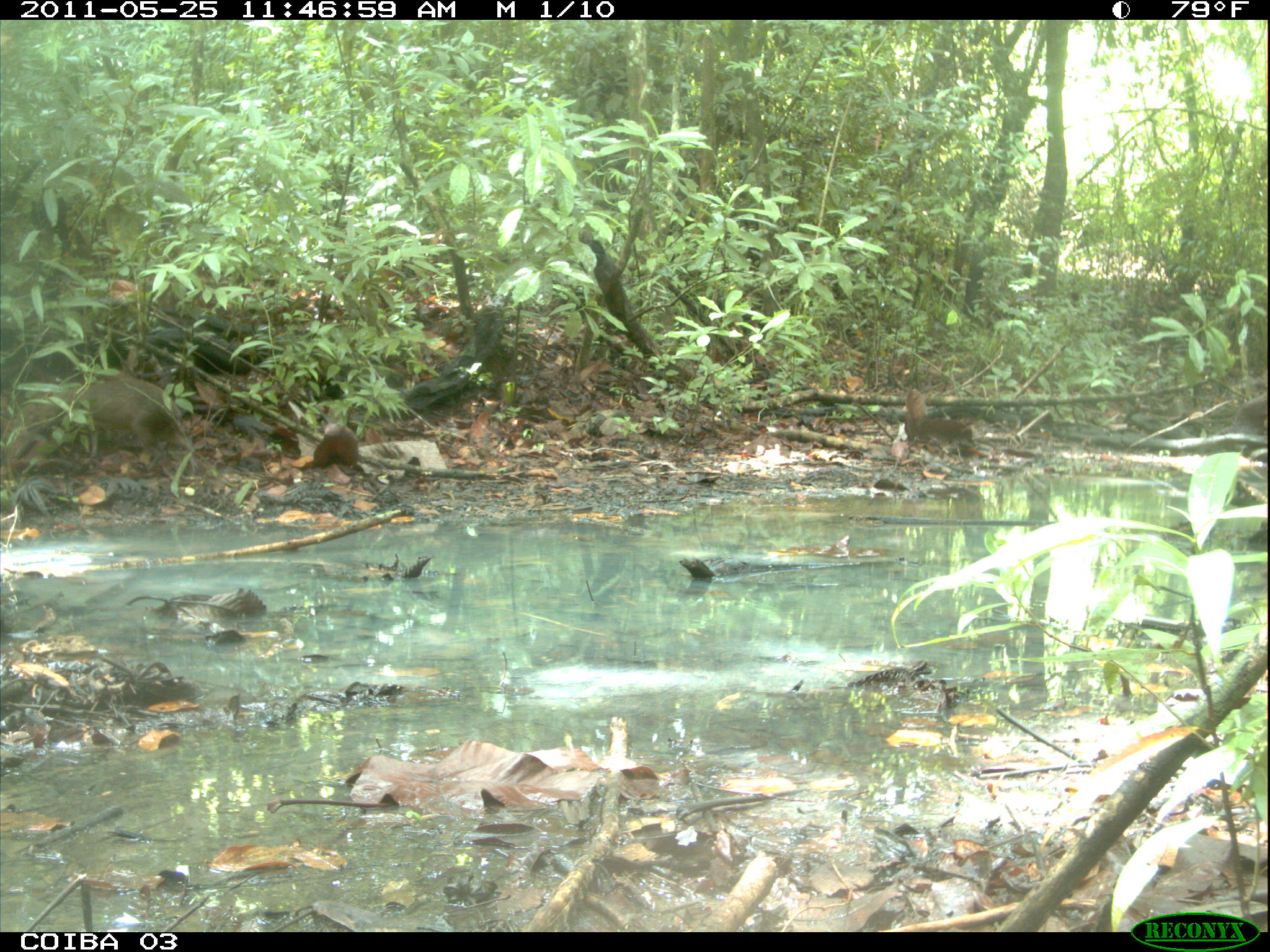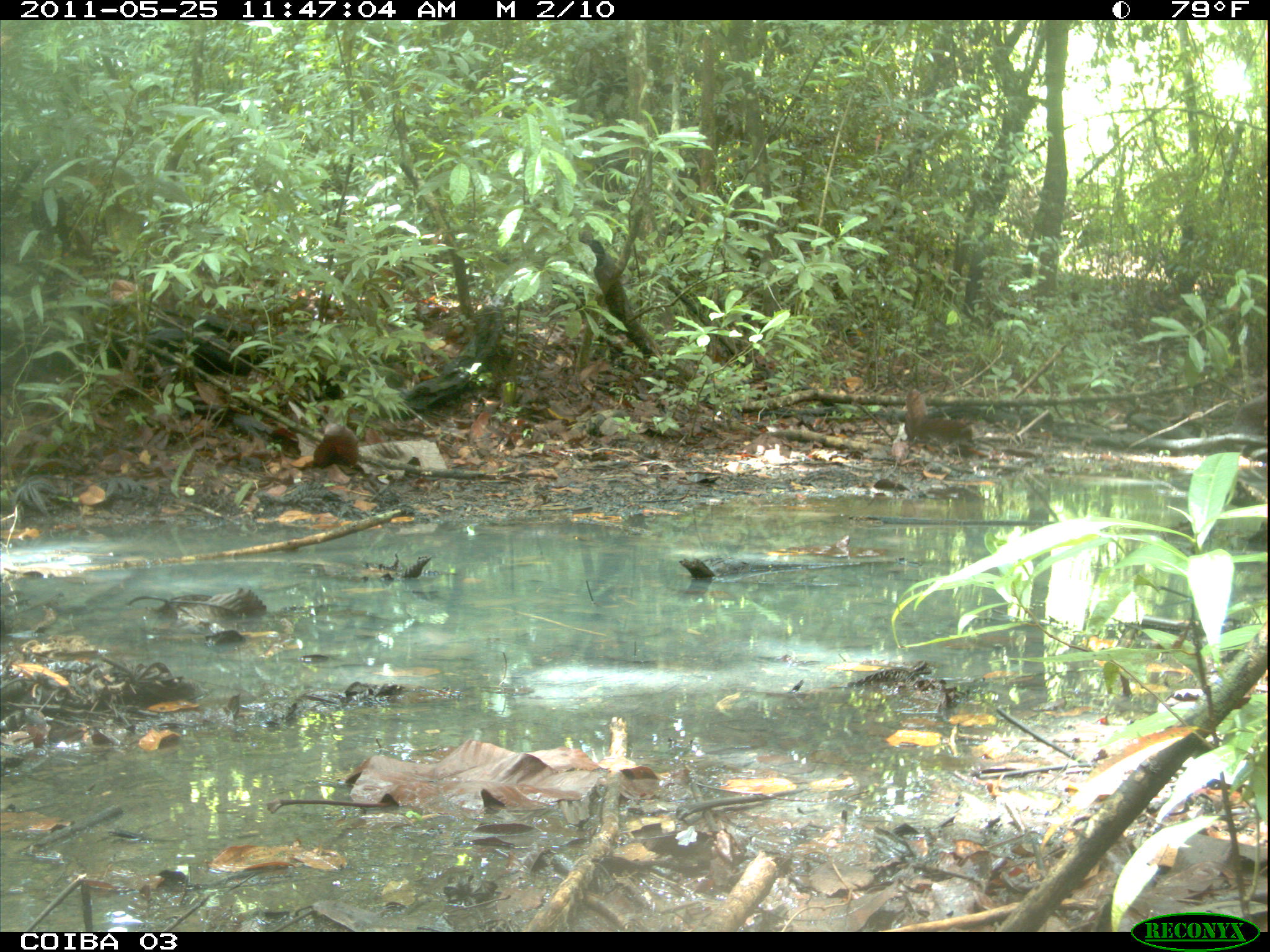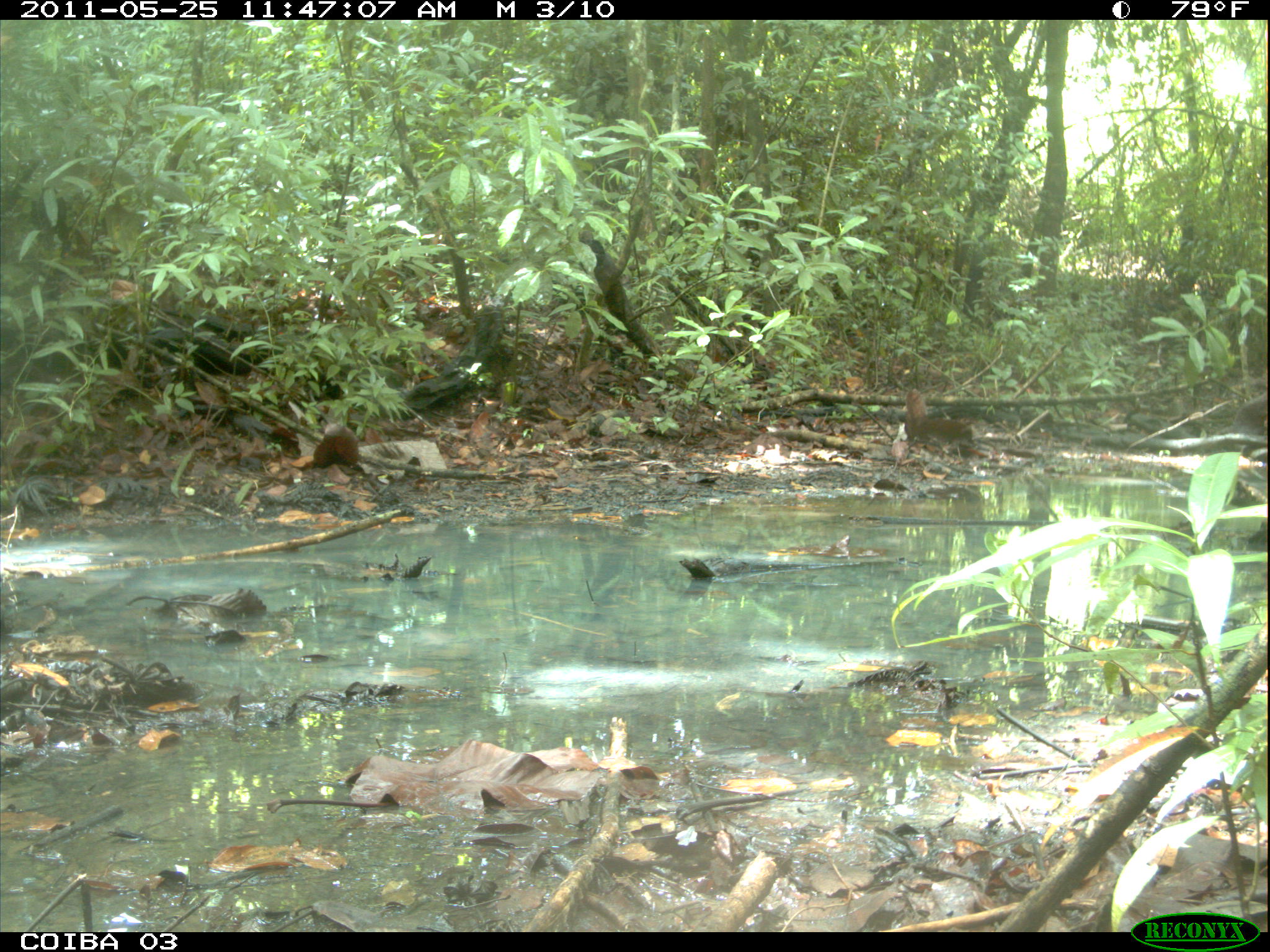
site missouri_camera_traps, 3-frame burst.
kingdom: Animalia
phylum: Chordata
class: Mammalia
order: Rodentia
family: Dasyproctidae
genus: Dasyprocta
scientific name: Dasyprocta coibae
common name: coiban agouti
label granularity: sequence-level